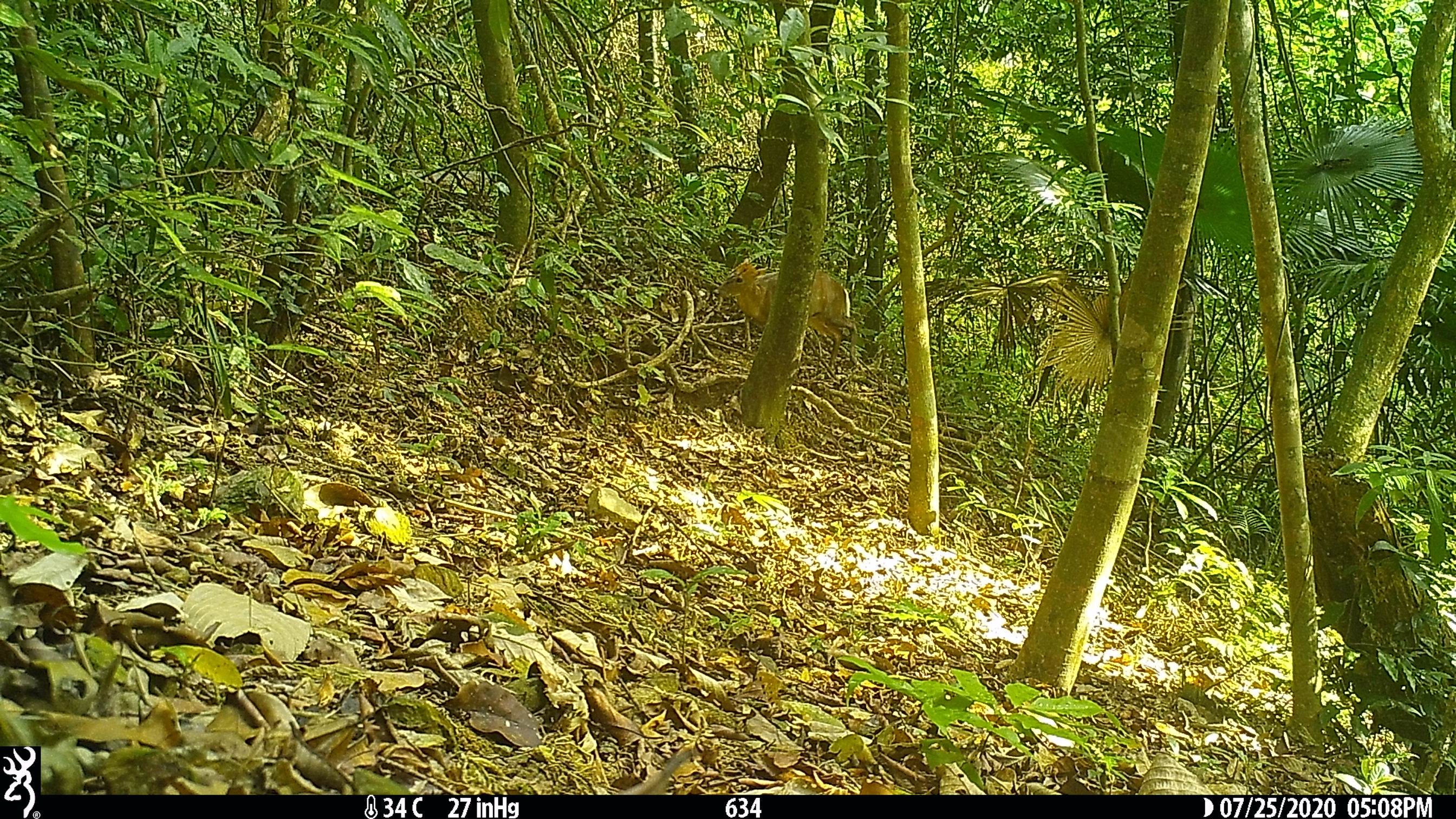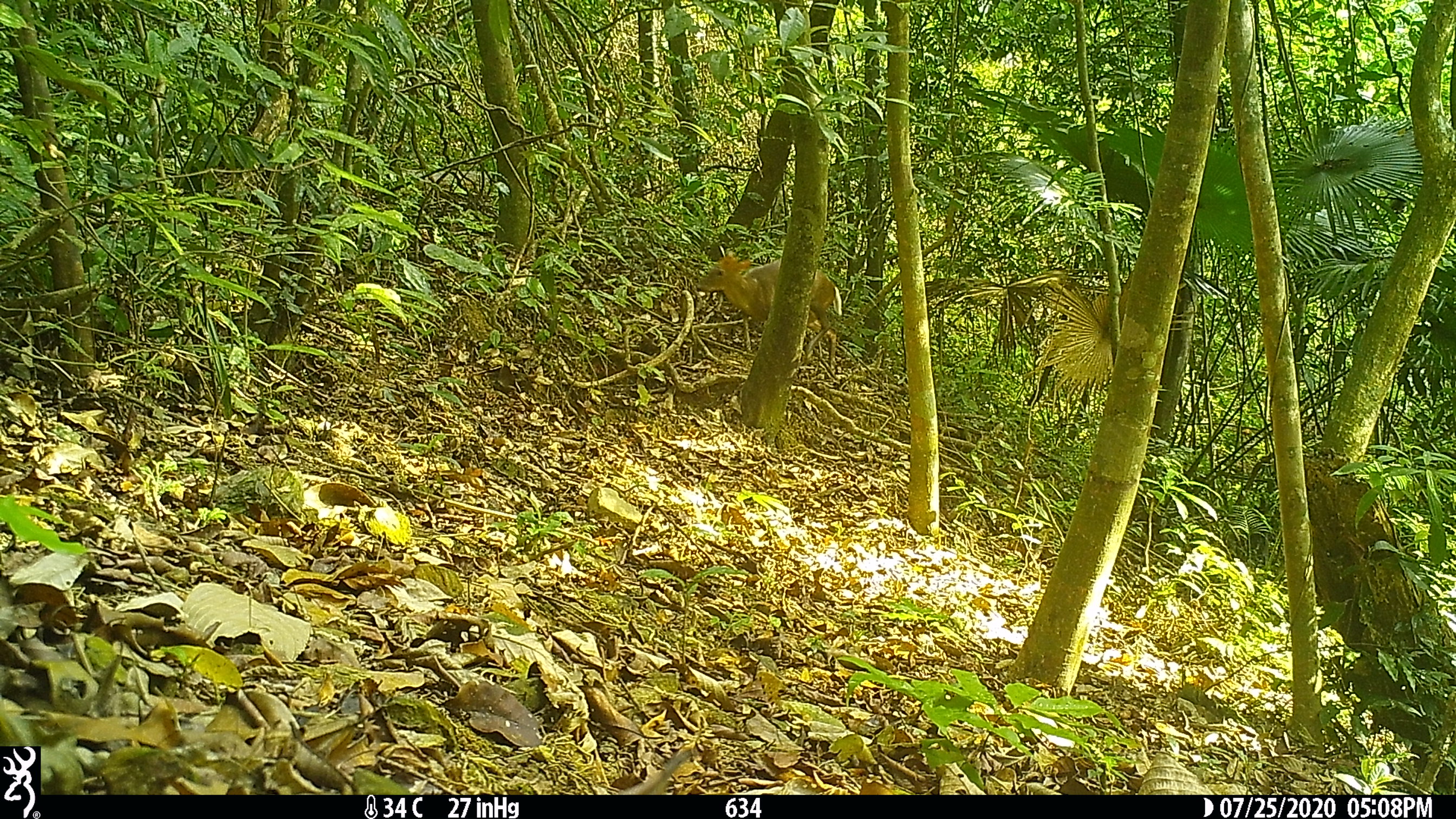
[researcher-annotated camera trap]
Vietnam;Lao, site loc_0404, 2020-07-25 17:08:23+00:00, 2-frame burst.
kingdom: Animalia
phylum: Chordata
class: Mammalia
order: Artiodactyla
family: Cervidae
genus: Muntiacus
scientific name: Muntiacus rooseveltorum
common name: roosevelt's muntjac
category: roosevelts muntjac group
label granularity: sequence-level